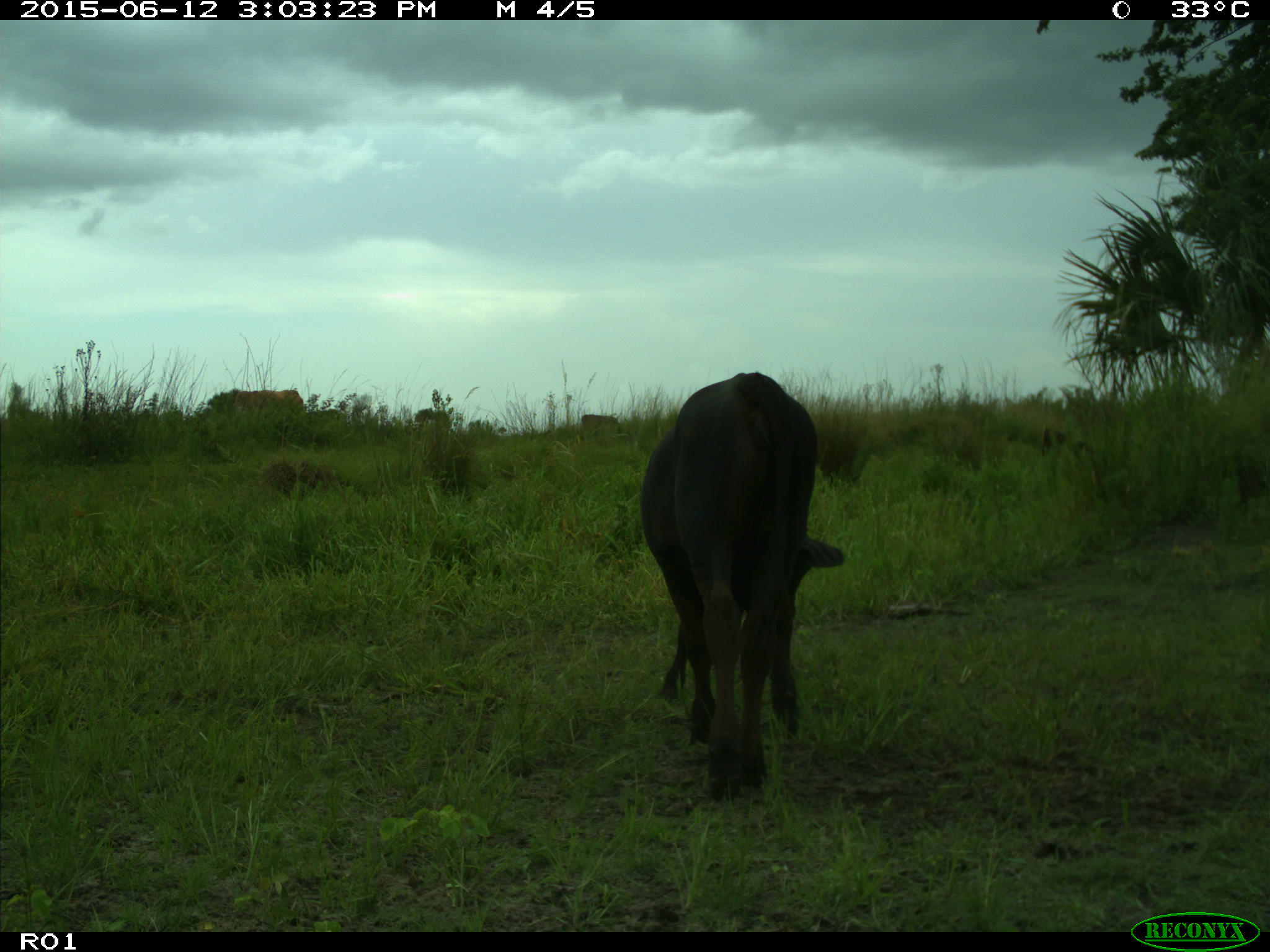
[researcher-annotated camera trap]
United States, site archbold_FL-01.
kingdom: Animalia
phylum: Chordata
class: Mammalia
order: Artiodactyla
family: Bovidae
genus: Bos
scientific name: Bos taurus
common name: domestic cow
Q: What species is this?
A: Bos taurus (domestic cow).